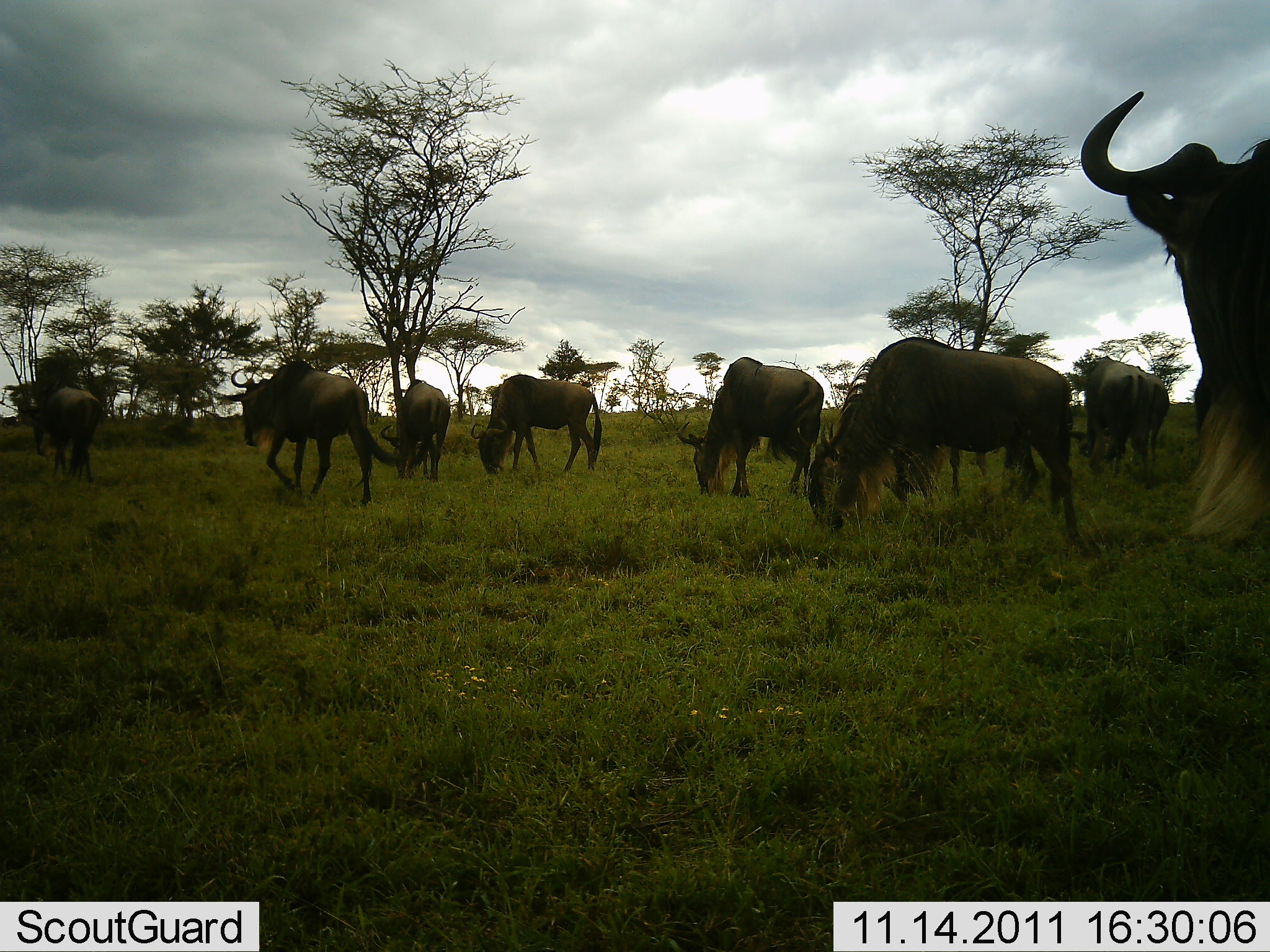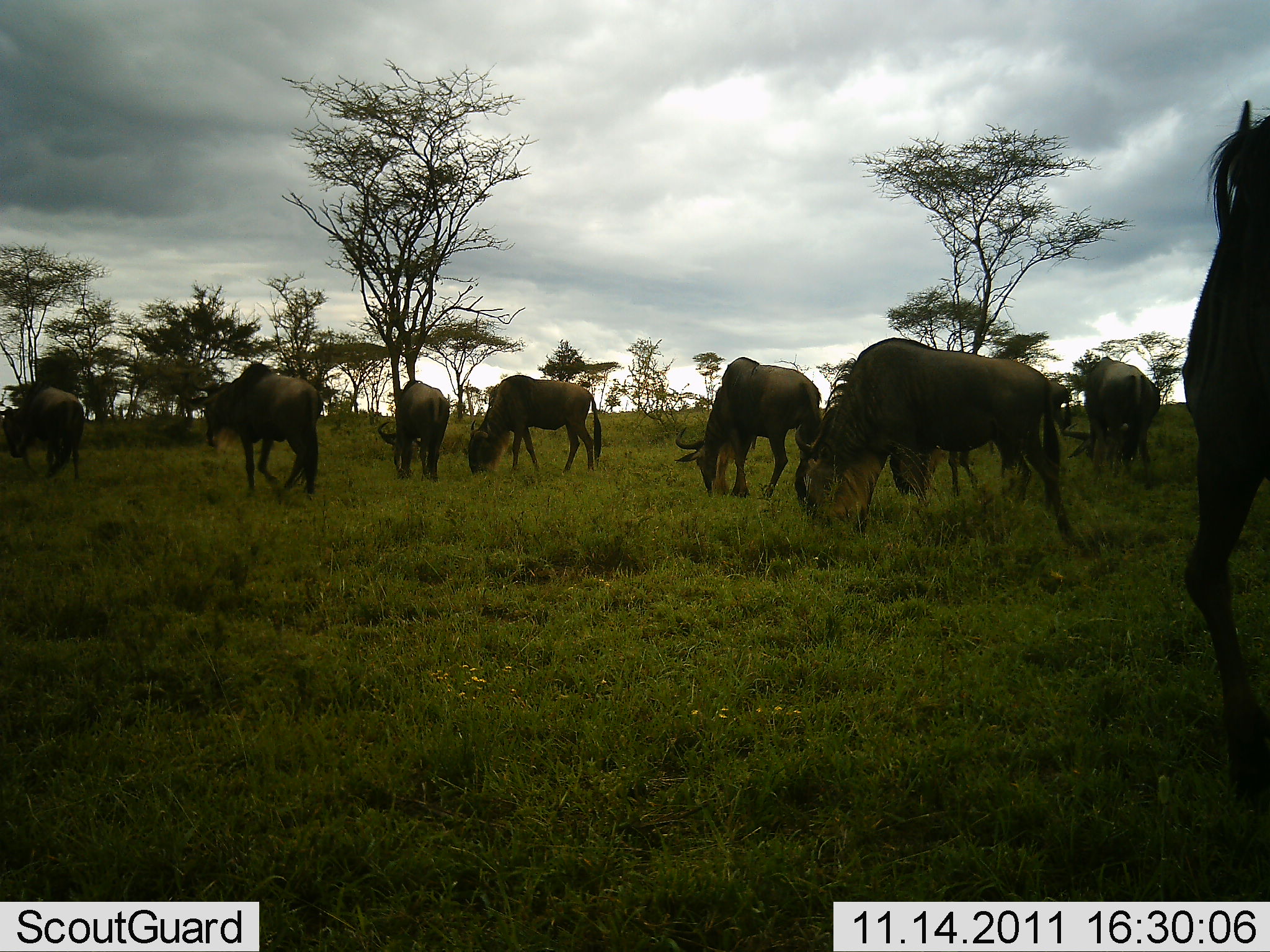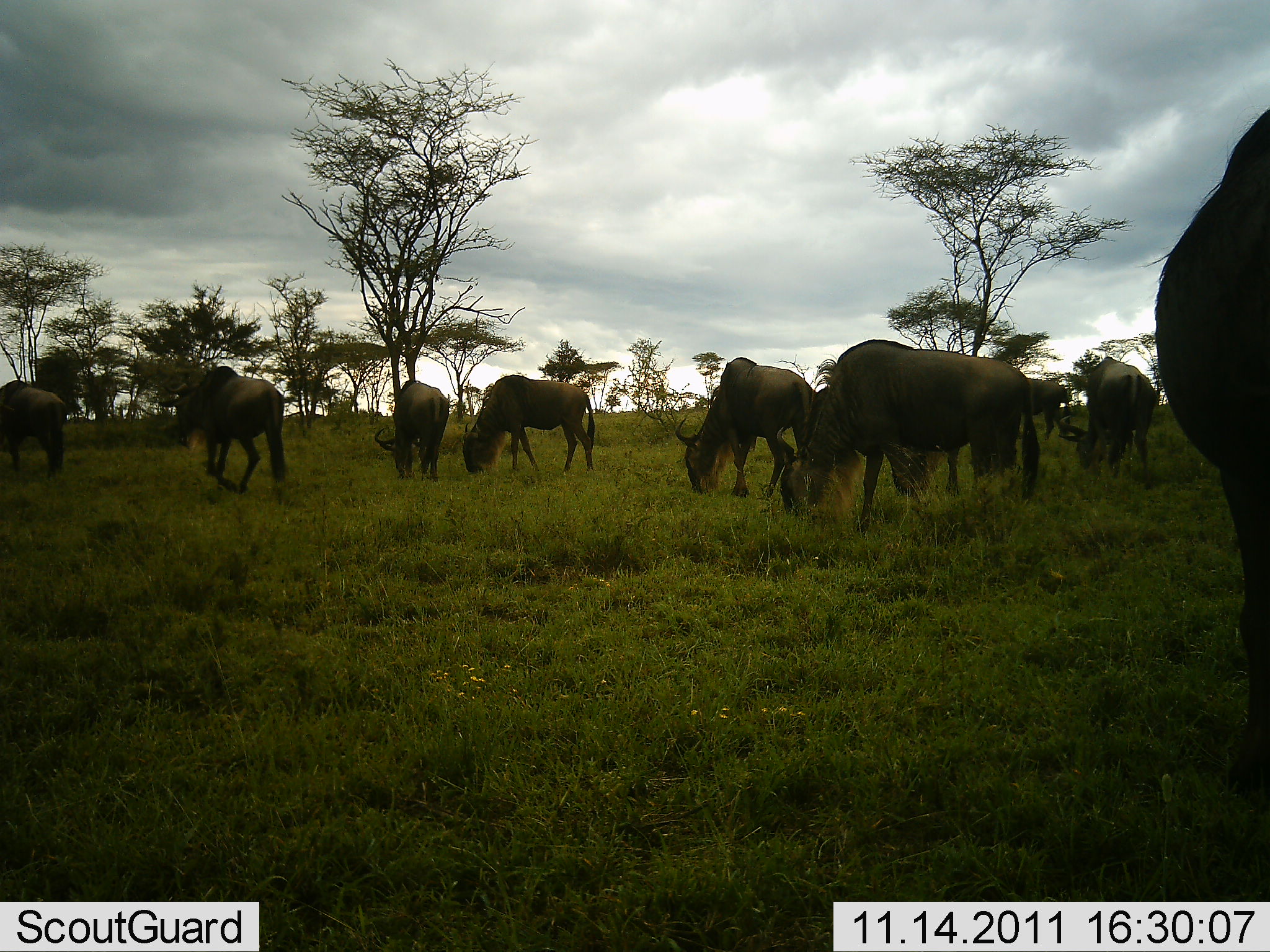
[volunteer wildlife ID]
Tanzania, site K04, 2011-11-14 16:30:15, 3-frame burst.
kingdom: Animalia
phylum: Chordata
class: Mammalia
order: Artiodactyla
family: Bovidae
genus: Connochaetes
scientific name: Connochaetes taurinus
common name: blue wildebeest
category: wildebeest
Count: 9.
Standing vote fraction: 46%.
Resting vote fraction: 0%.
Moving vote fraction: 69%.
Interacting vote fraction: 8%.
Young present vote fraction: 0%.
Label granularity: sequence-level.